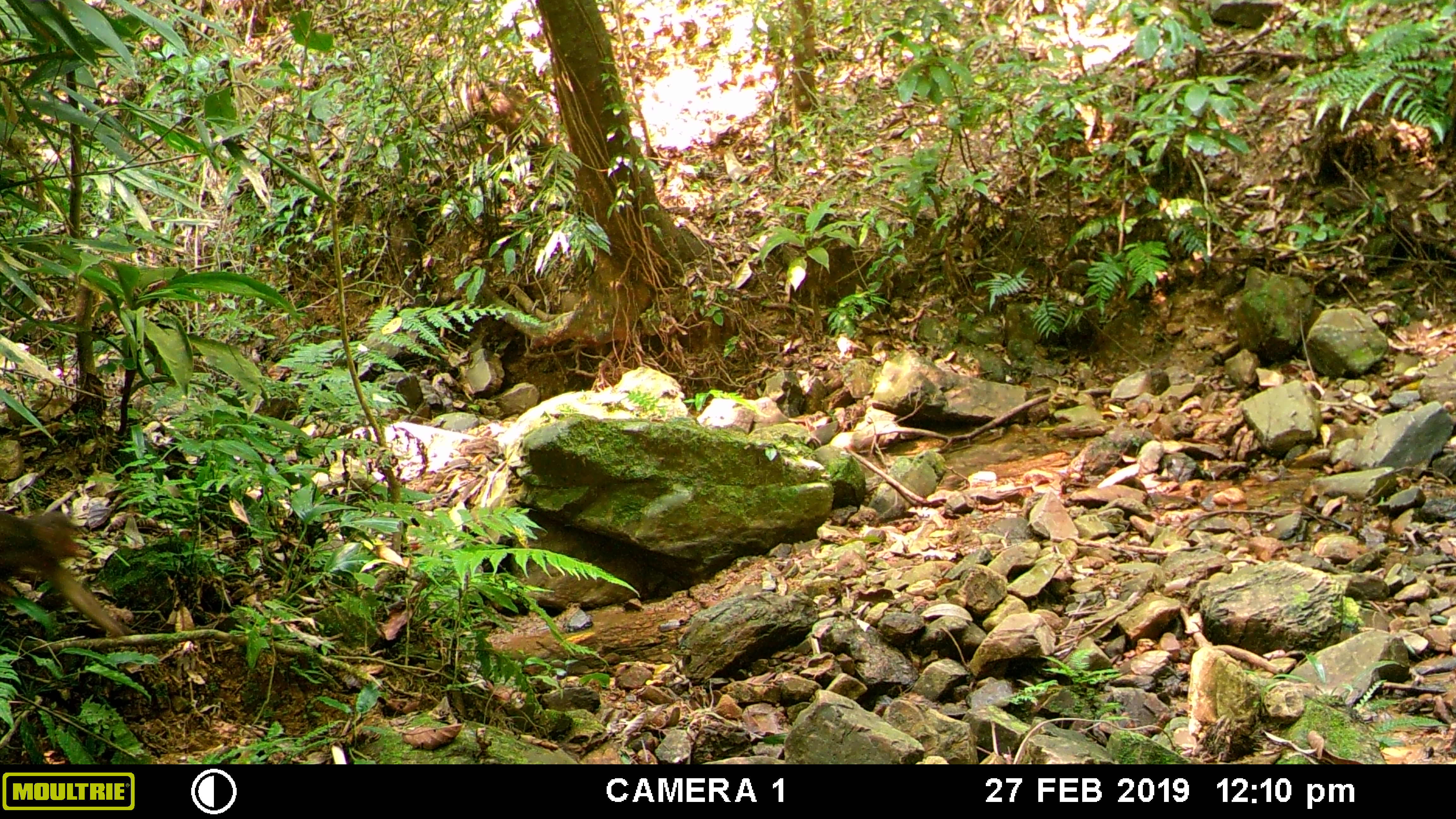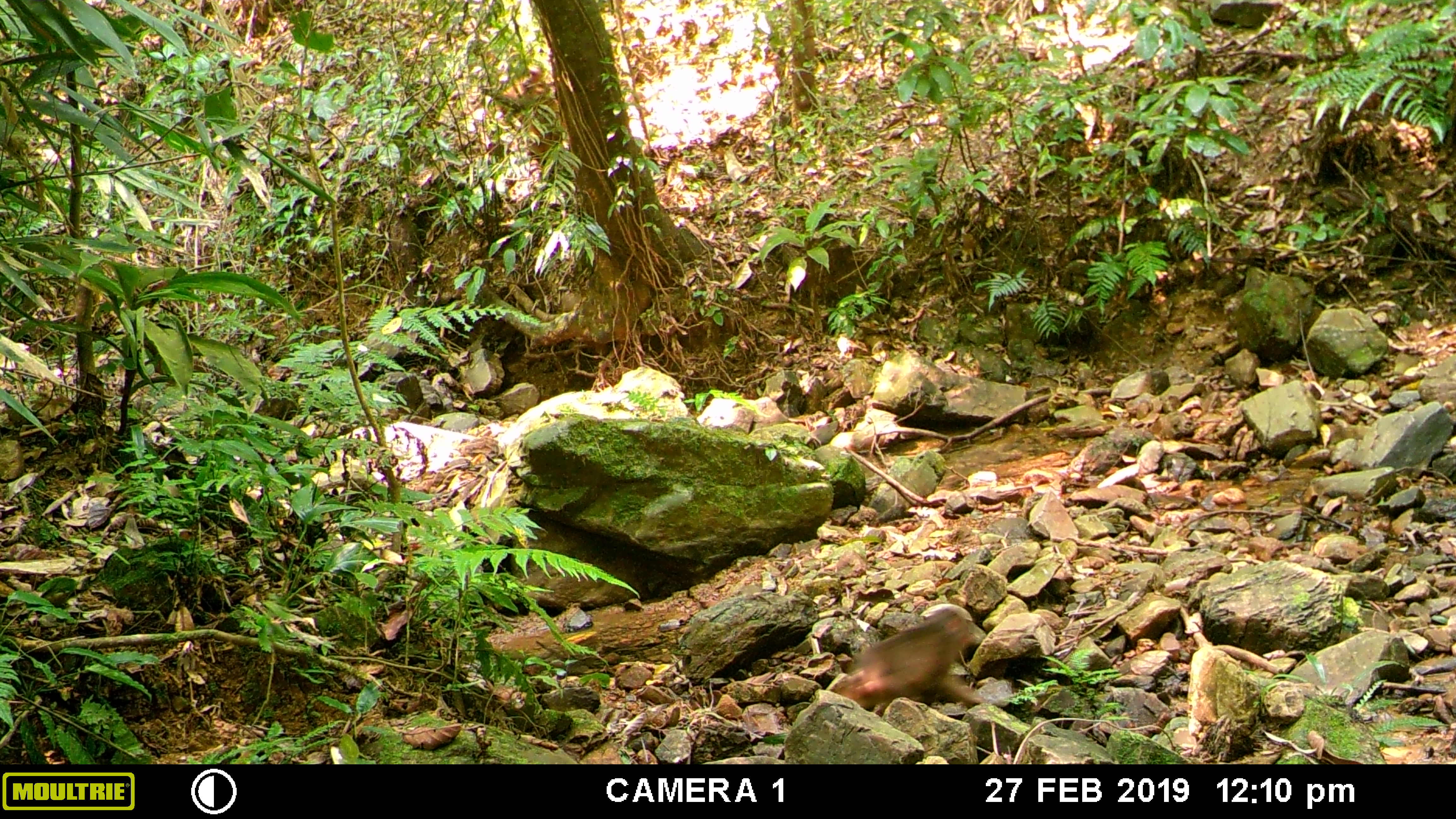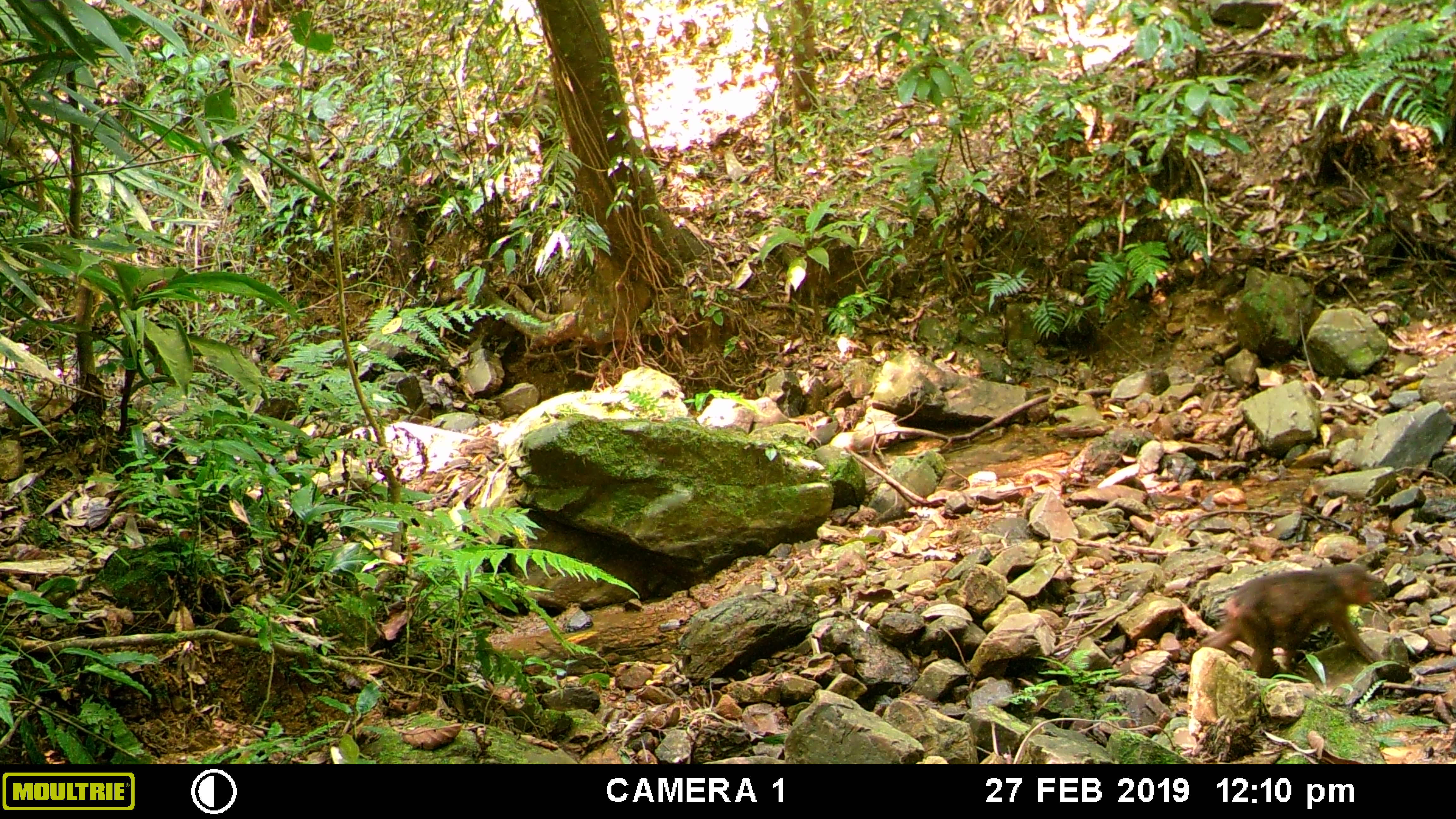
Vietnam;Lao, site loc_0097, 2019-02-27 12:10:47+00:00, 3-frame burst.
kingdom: Animalia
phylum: Chordata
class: Mammalia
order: Primates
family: Cercopithecidae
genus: Macaca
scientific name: Macaca arctoides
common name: stump-tailed macaque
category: stump tailed macaque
Stump tailed macaque (stump-tailed macaque) (Macaca arctoides). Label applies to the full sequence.